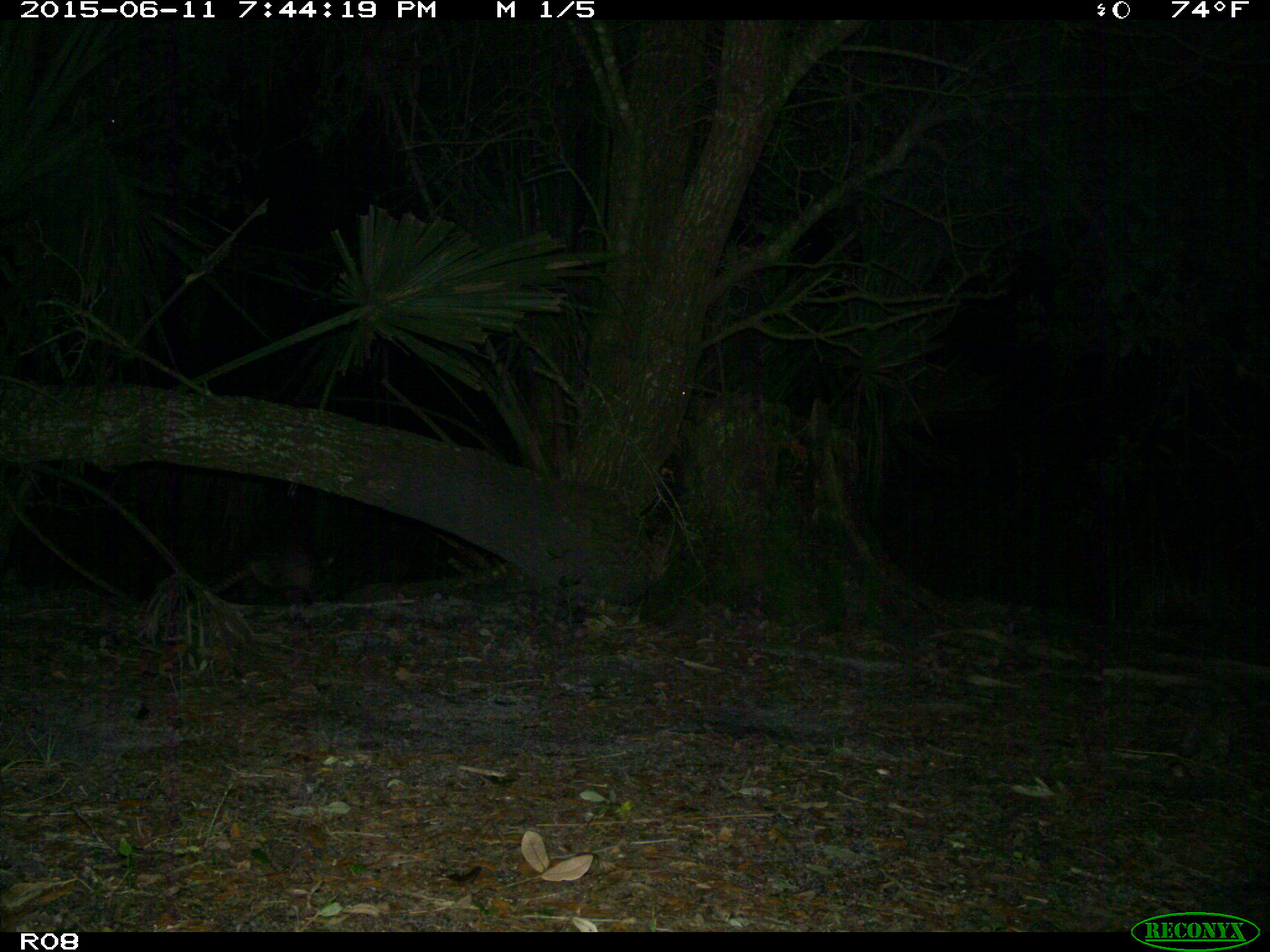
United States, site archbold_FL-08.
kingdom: Animalia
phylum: Chordata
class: Mammalia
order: Cingulata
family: Dasypodidae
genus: Dasypus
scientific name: Dasypus novemcinctus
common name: nine-banded armadillo